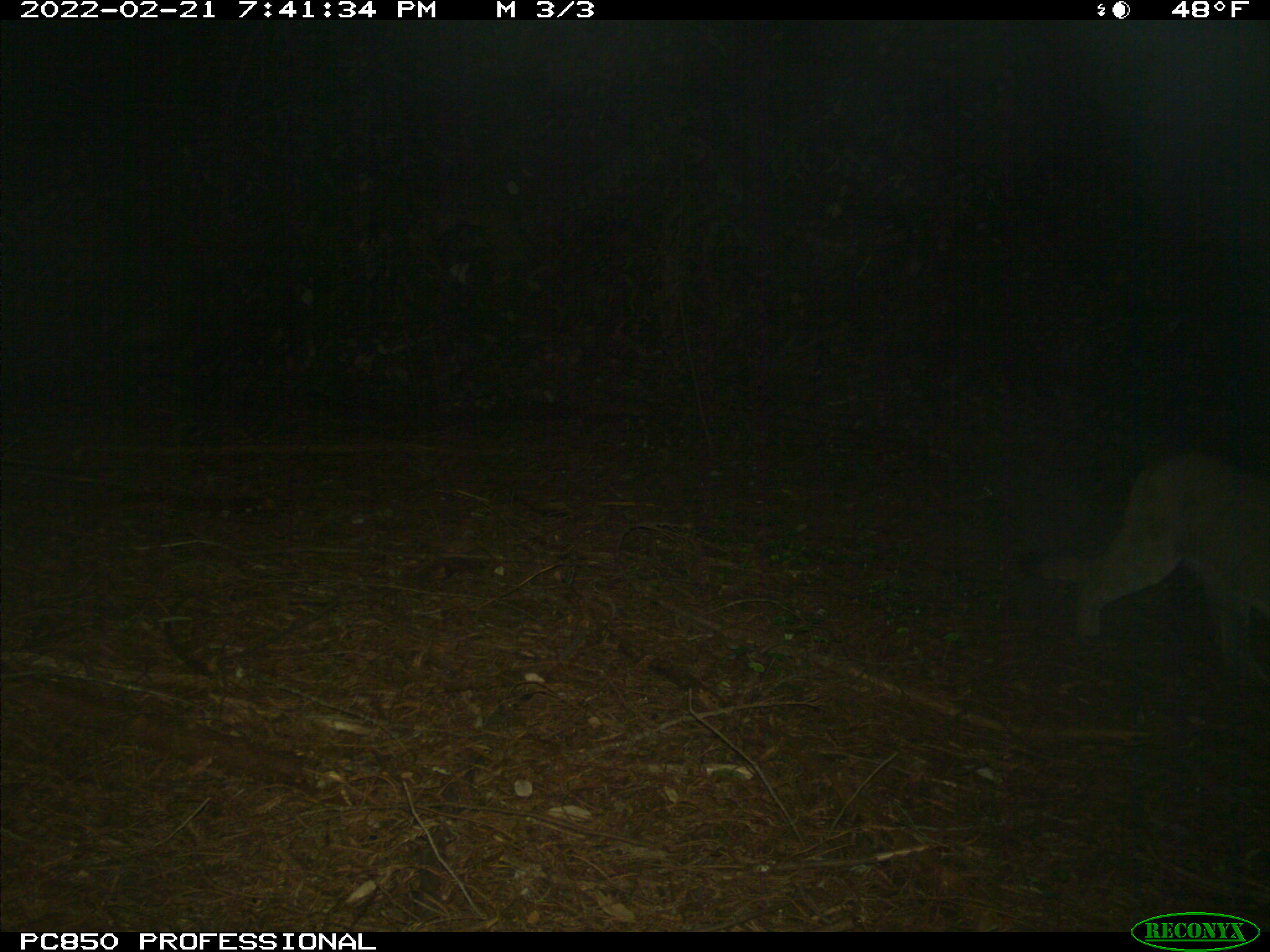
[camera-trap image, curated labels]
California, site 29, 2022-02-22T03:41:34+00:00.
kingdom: Animalia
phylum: Chordata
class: Mammalia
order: Carnivora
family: Felidae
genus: Puma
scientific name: Puma concolor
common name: puma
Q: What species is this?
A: Puma (Puma concolor).